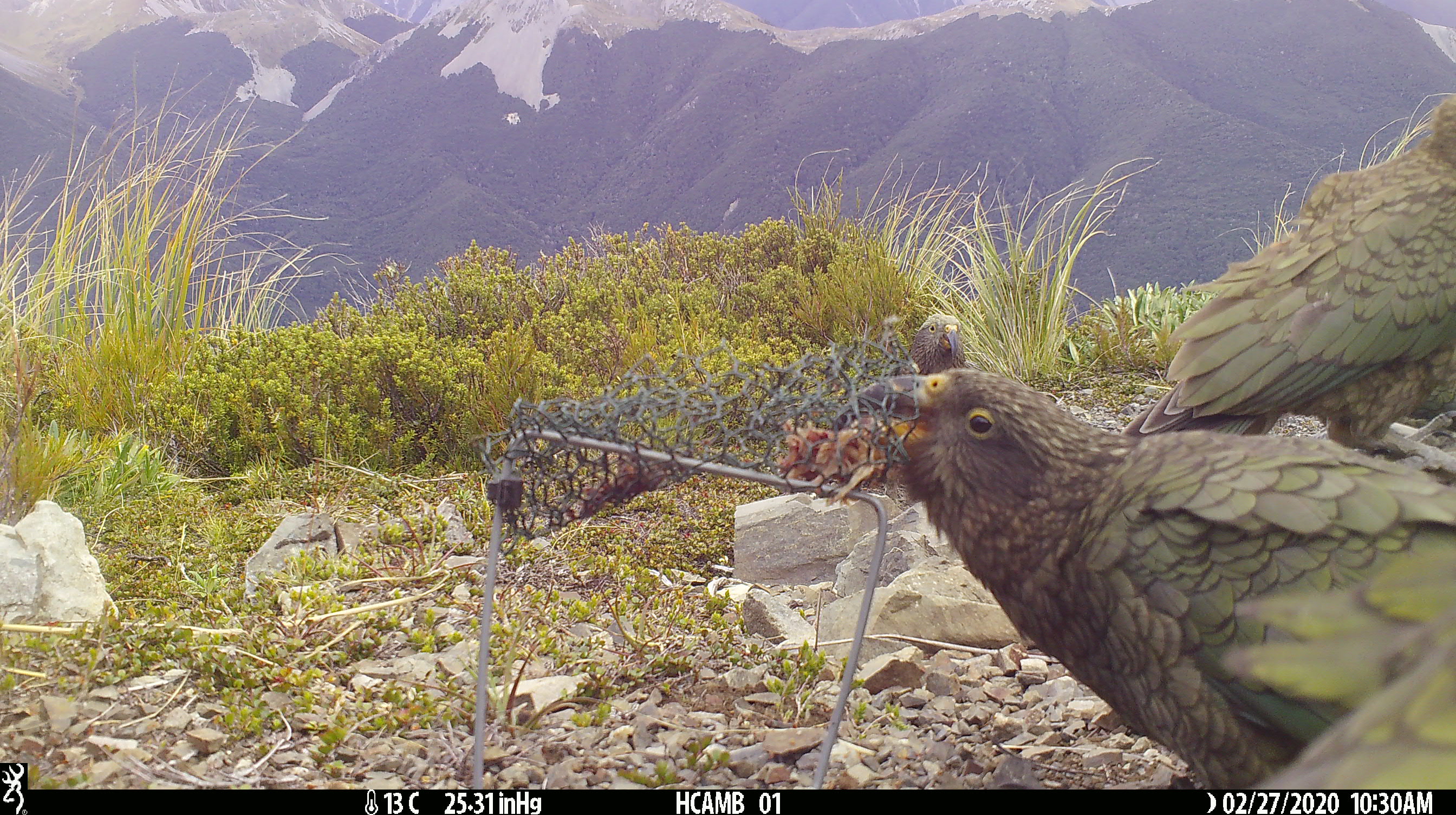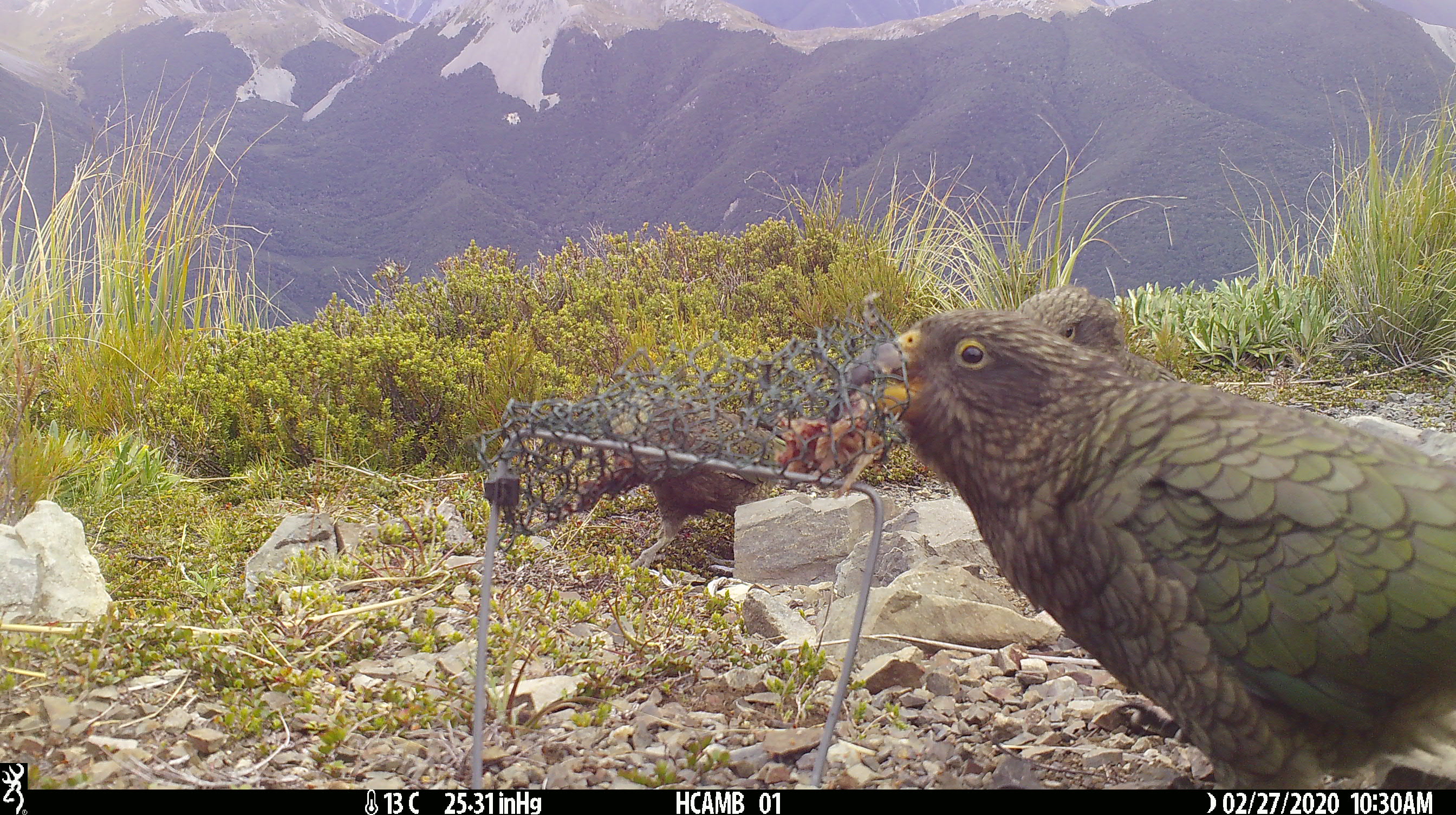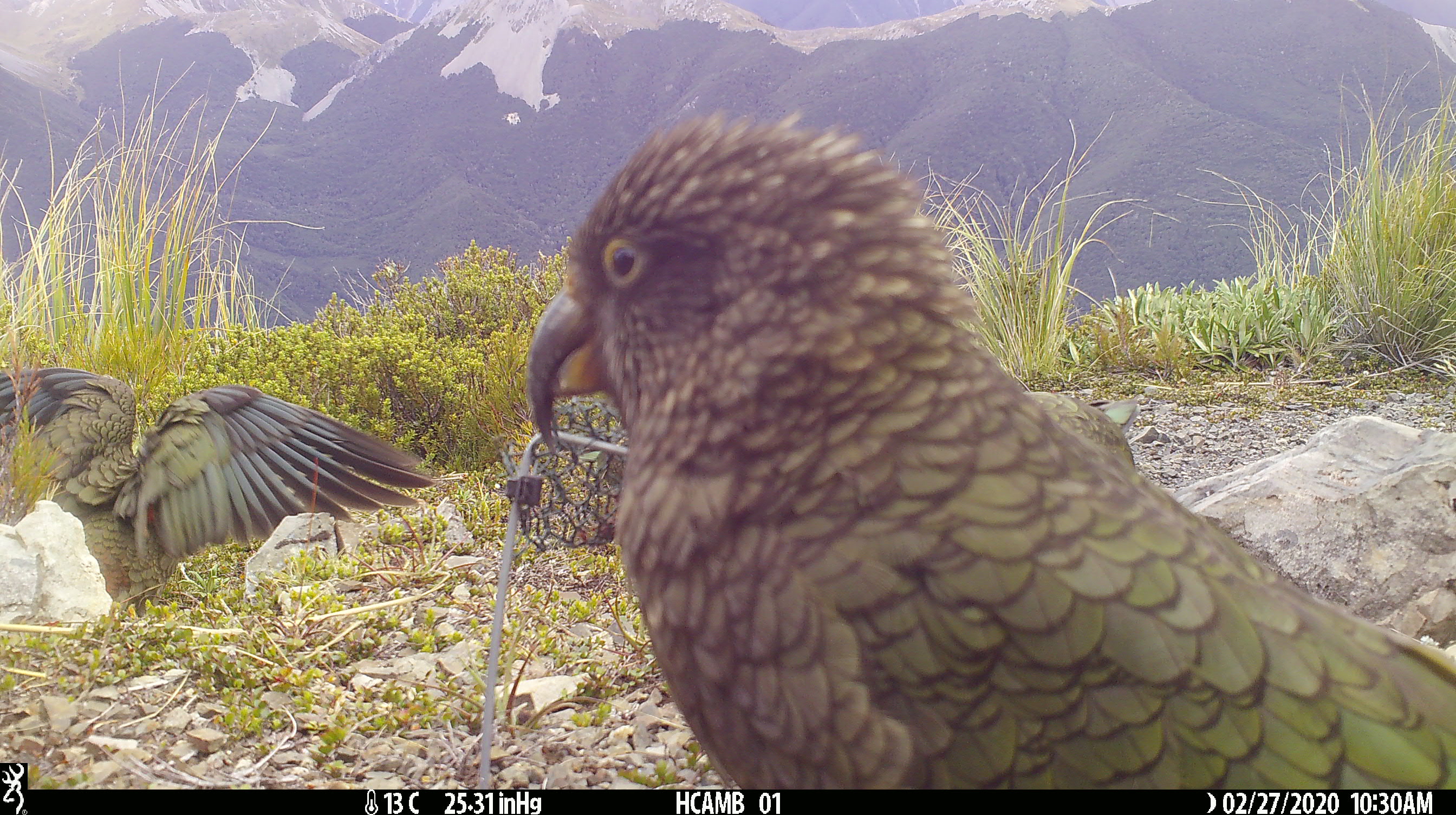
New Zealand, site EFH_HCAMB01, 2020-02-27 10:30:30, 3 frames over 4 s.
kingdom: Animalia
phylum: Chordata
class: Aves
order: Psittaciformes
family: Strigopidae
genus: Nestor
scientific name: Nestor notabilis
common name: kea